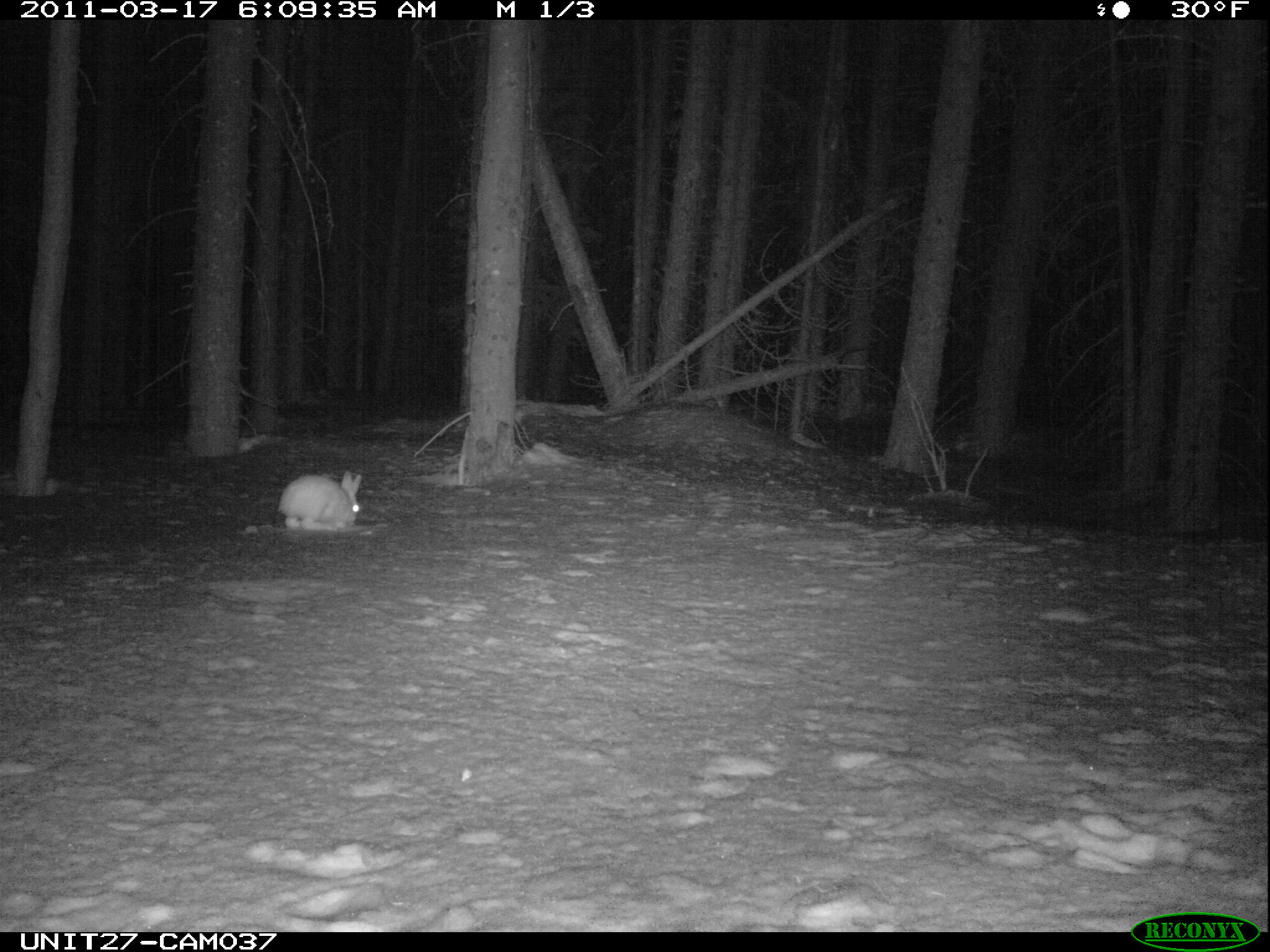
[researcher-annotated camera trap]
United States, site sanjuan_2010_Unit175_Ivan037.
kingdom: Animalia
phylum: Chordata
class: Mammalia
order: Lagomorpha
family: Leporidae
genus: Lepus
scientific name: Lepus americanus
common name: snowshoe hare